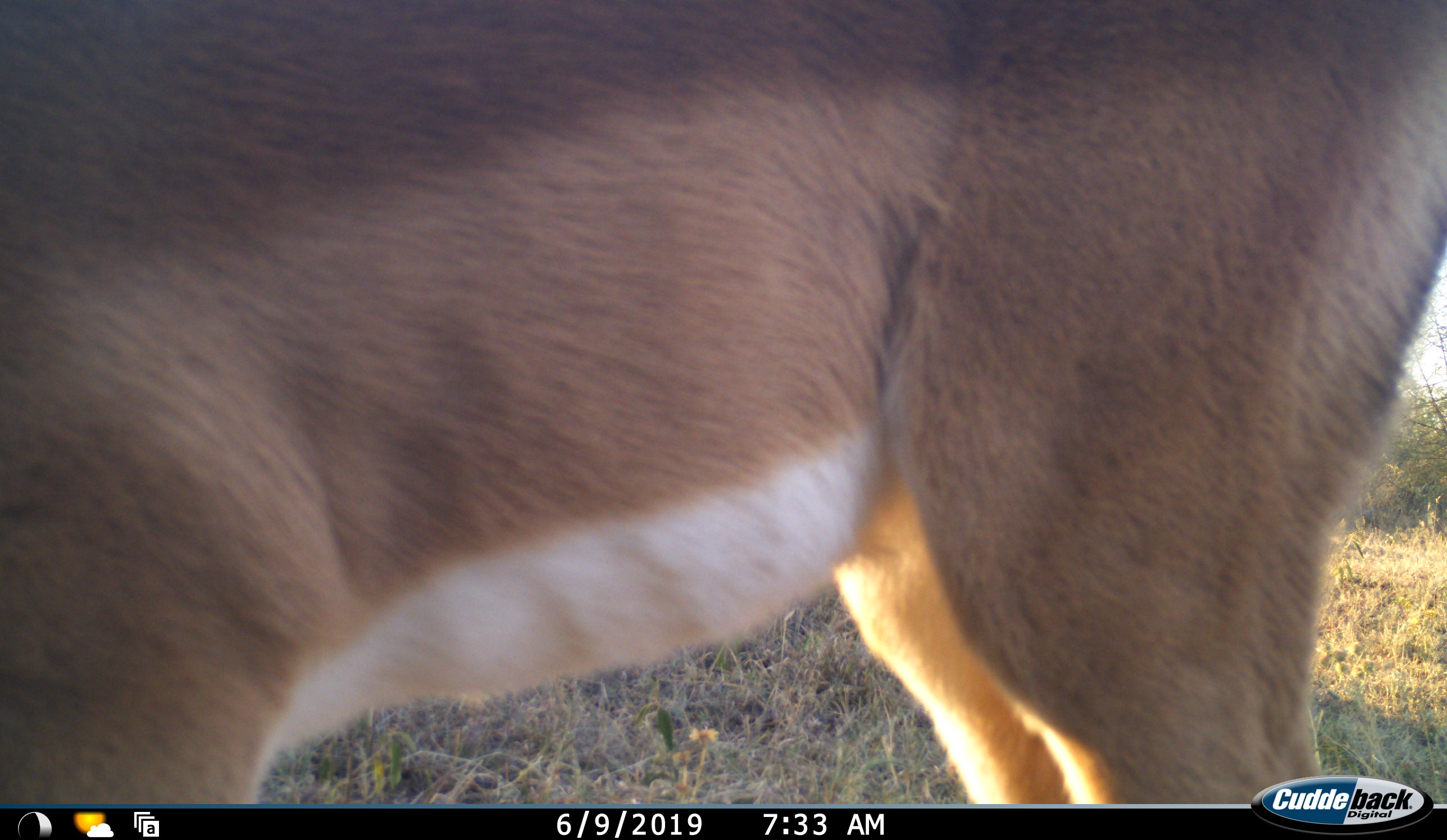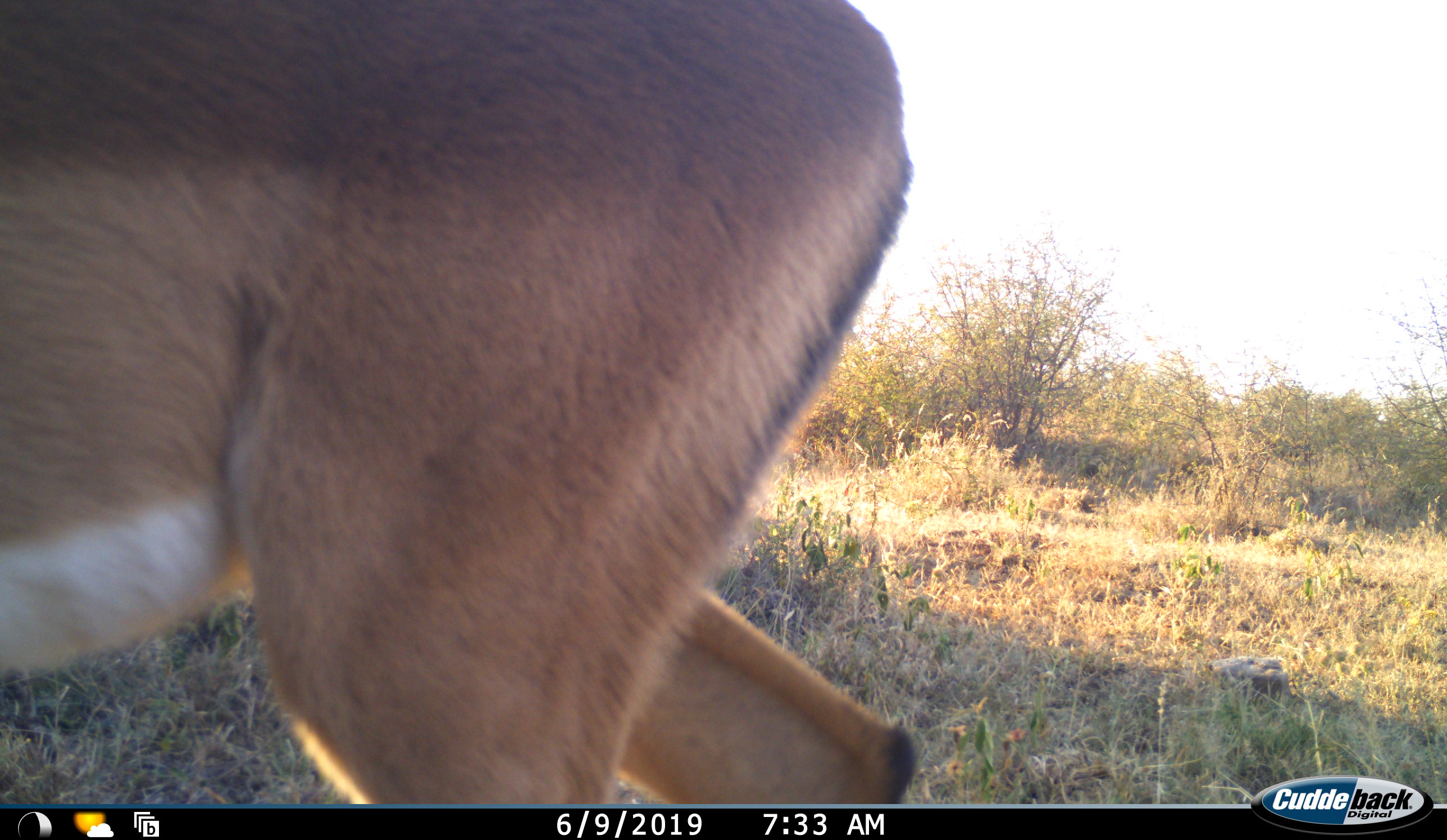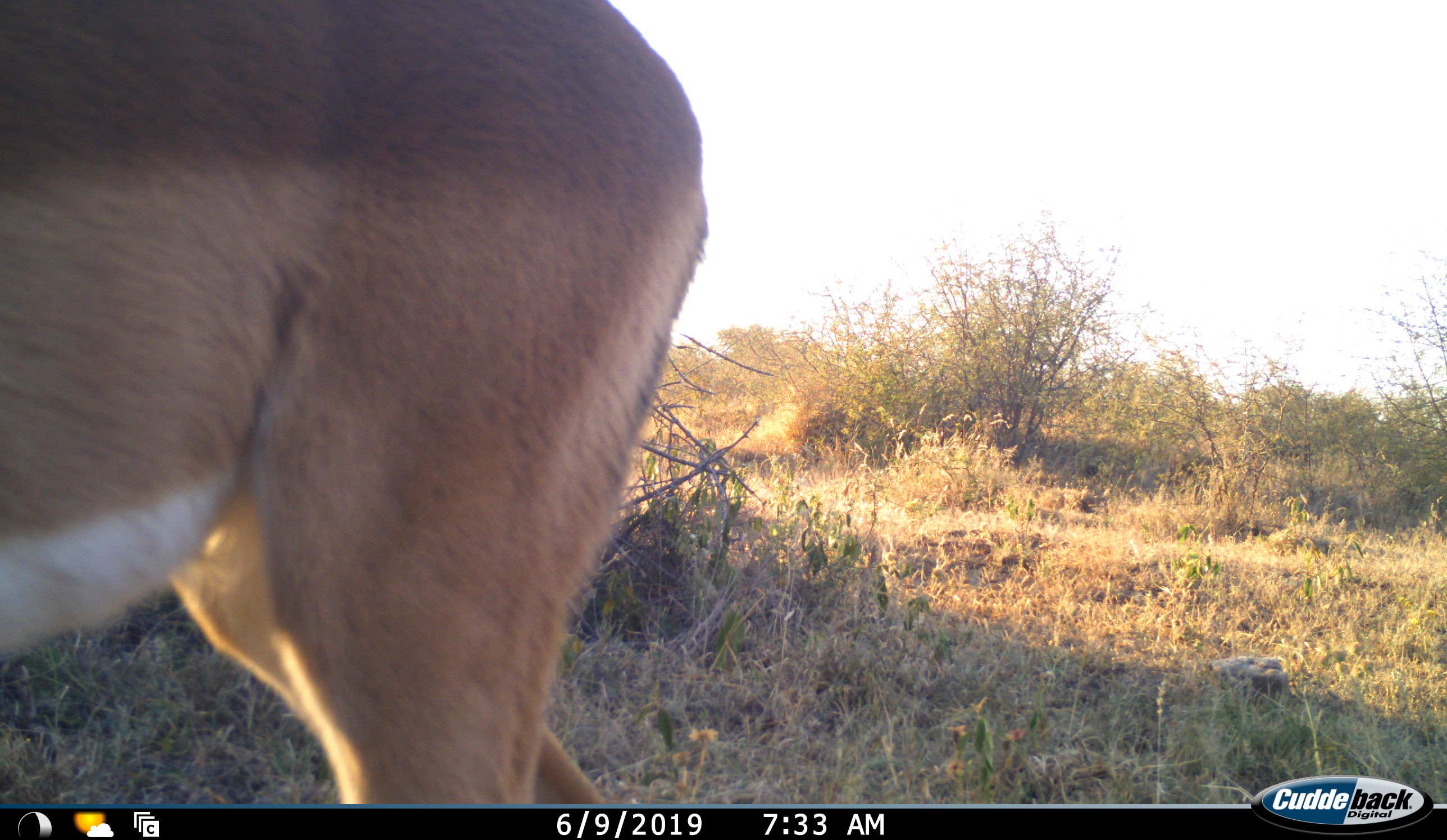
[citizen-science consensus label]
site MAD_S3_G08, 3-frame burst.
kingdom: Animalia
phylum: Chordata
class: Mammalia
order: Artiodactyla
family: Bovidae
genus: Aepyceros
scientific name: Aepyceros melampus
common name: impala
Impala (Aepyceros melampus), count 1. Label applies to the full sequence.